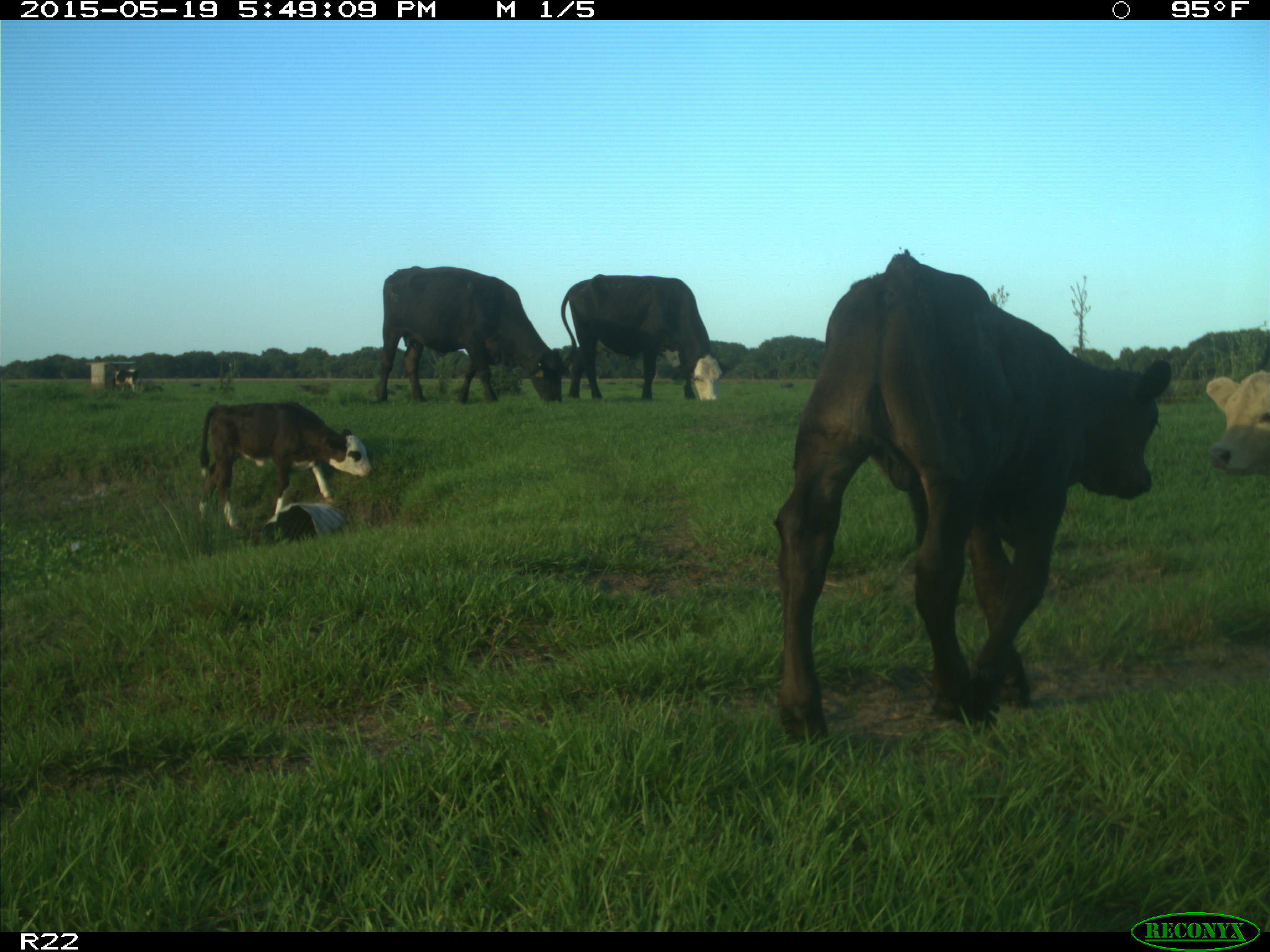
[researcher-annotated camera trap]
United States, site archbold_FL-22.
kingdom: Animalia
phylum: Chordata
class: Mammalia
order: Artiodactyla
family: Bovidae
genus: Bos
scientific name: Bos taurus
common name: domestic cow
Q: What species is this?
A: Bos taurus (domestic cow).